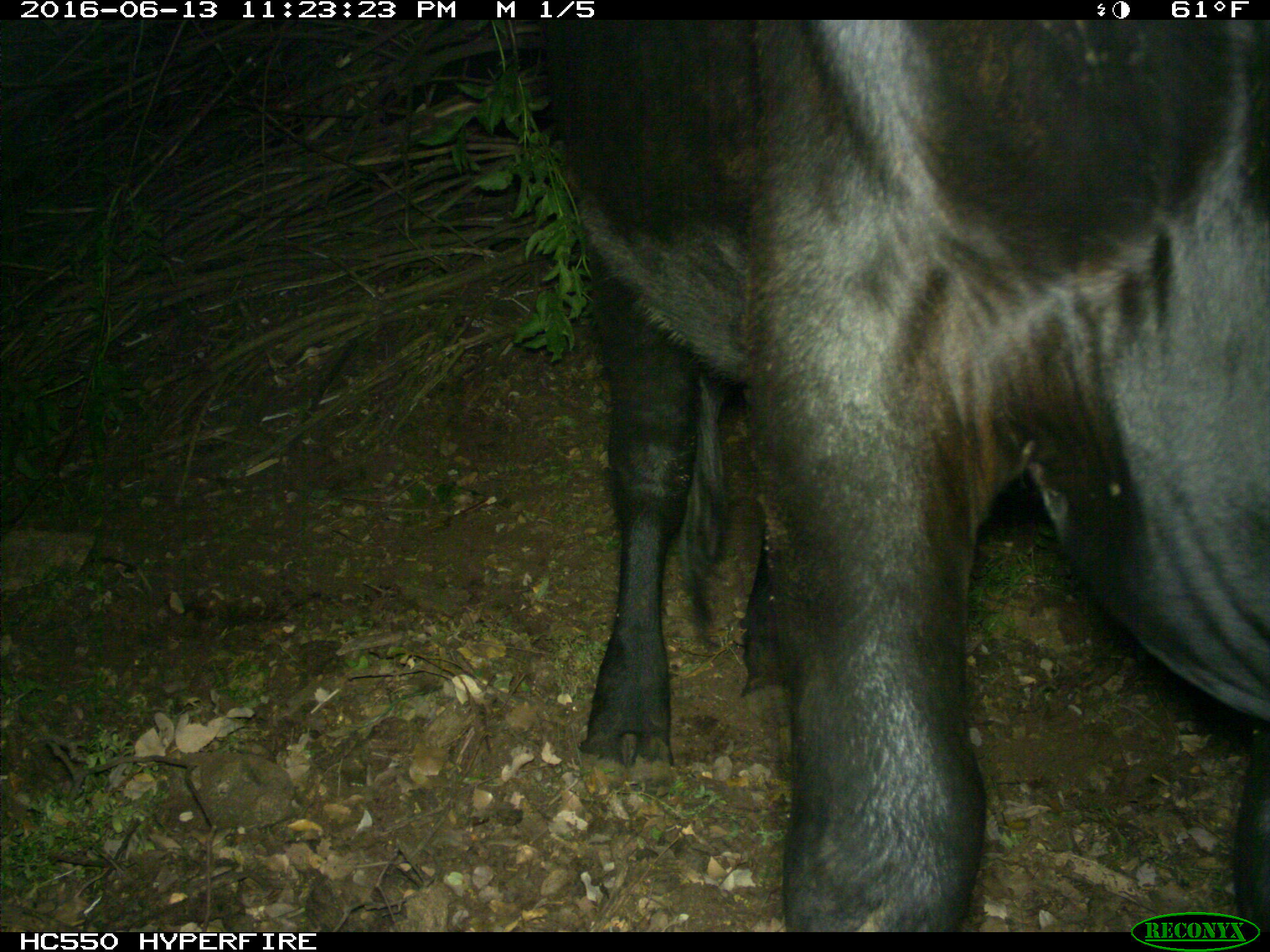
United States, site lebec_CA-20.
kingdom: Animalia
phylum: Chordata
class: Mammalia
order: Artiodactyla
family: Bovidae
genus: Bos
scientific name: Bos taurus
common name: domestic cow